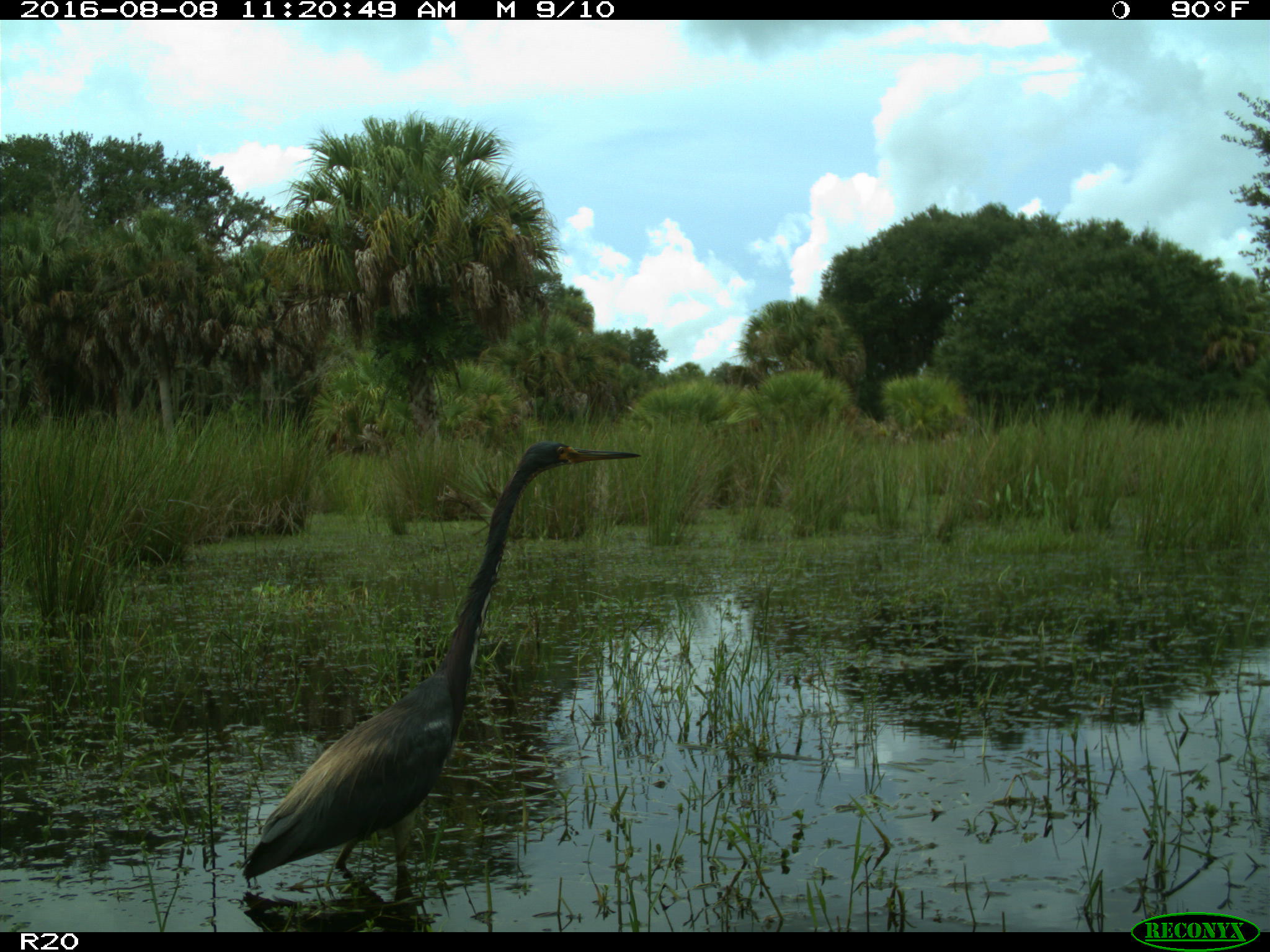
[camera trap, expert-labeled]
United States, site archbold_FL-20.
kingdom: Animalia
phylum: Chordata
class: Aves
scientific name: Aves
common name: birds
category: unidentified bird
Unidentified bird (birds) (Aves).